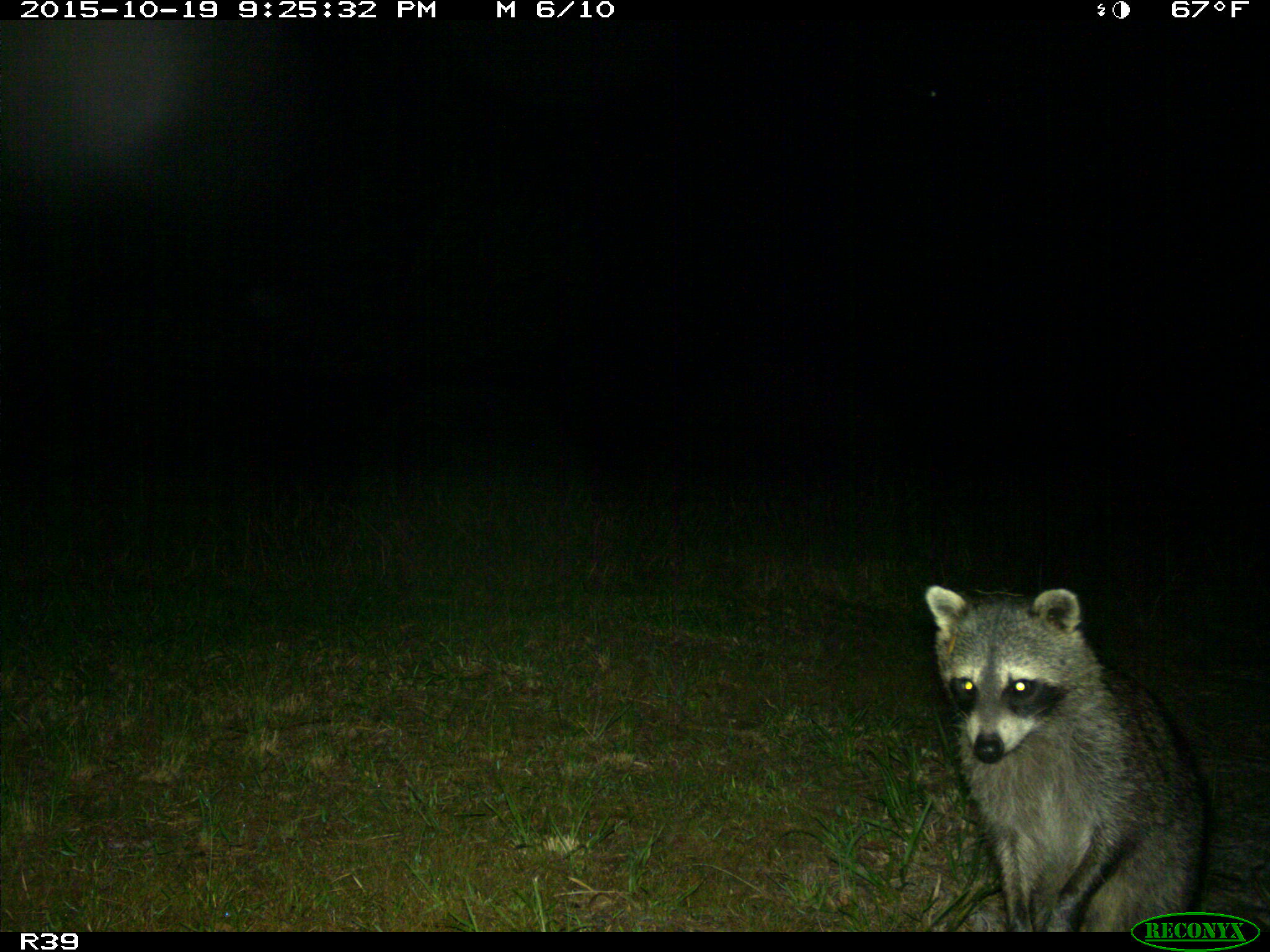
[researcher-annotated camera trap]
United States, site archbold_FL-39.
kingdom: Animalia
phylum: Chordata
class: Mammalia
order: Carnivora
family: Procyonidae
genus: Procyon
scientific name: Procyon lotor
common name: common raccoon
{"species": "Procyon lotor (common raccoon)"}